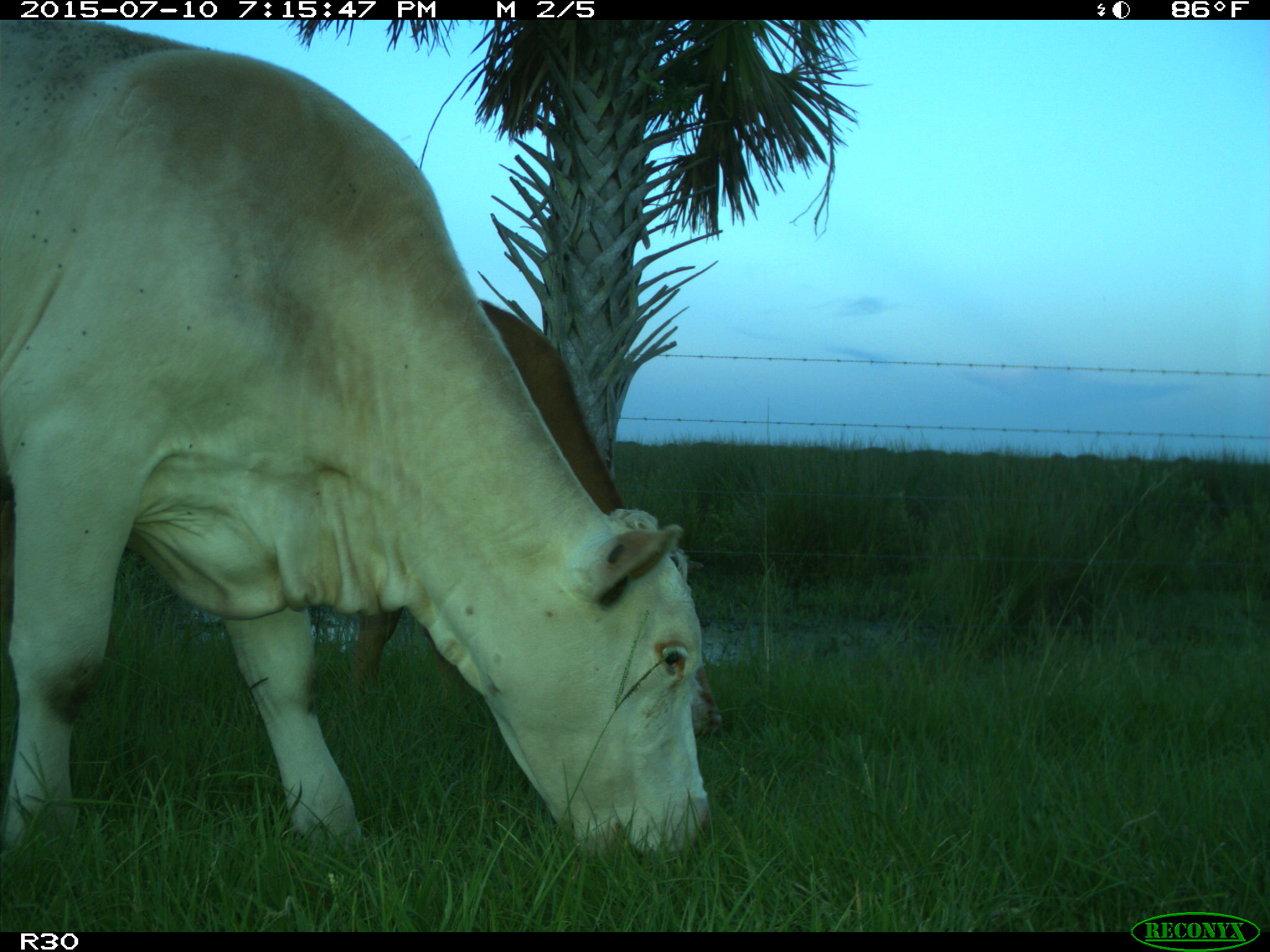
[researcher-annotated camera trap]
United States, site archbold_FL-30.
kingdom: Animalia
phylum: Chordata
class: Mammalia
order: Artiodactyla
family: Bovidae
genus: Bos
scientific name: Bos taurus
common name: domestic cow